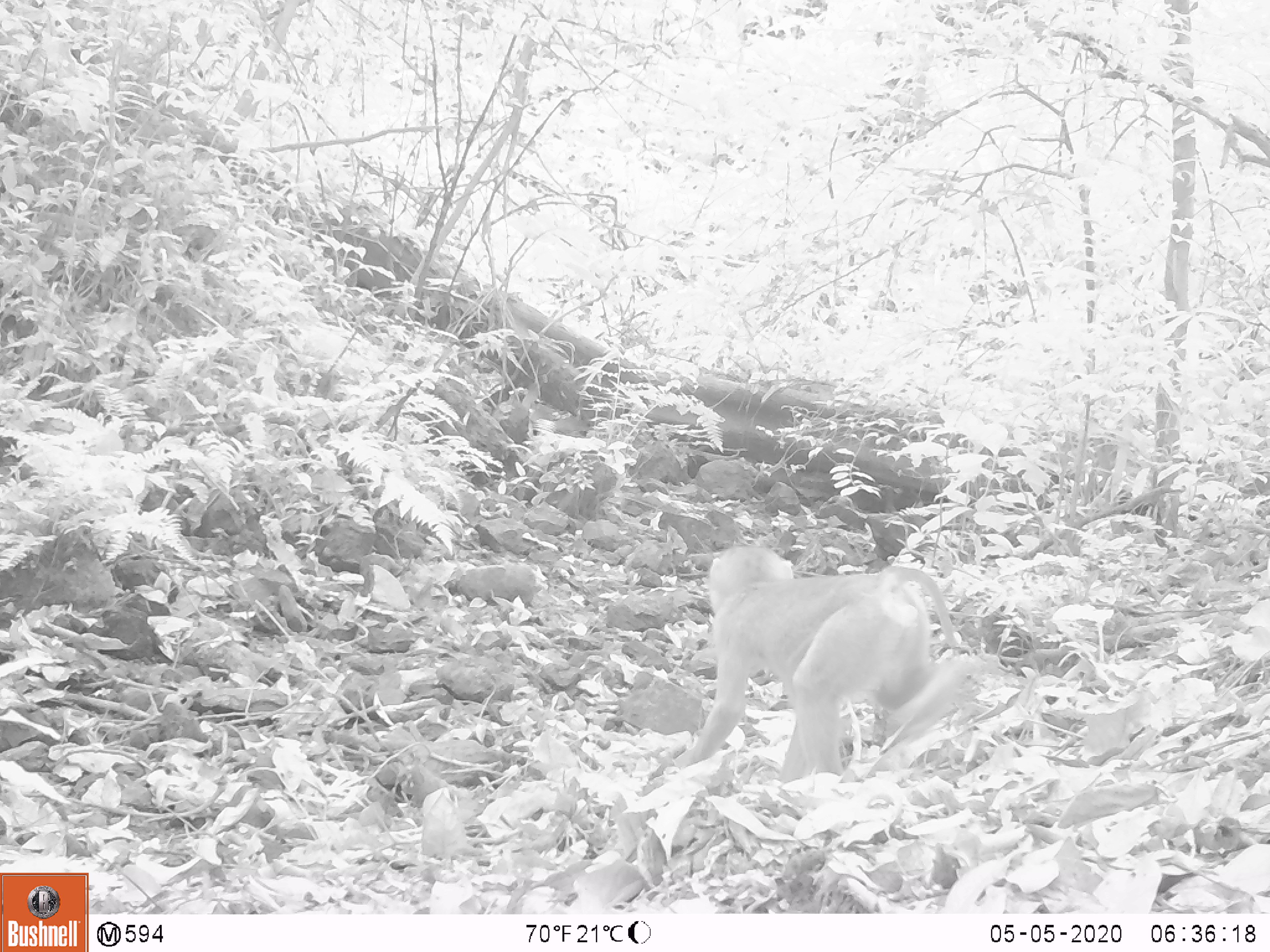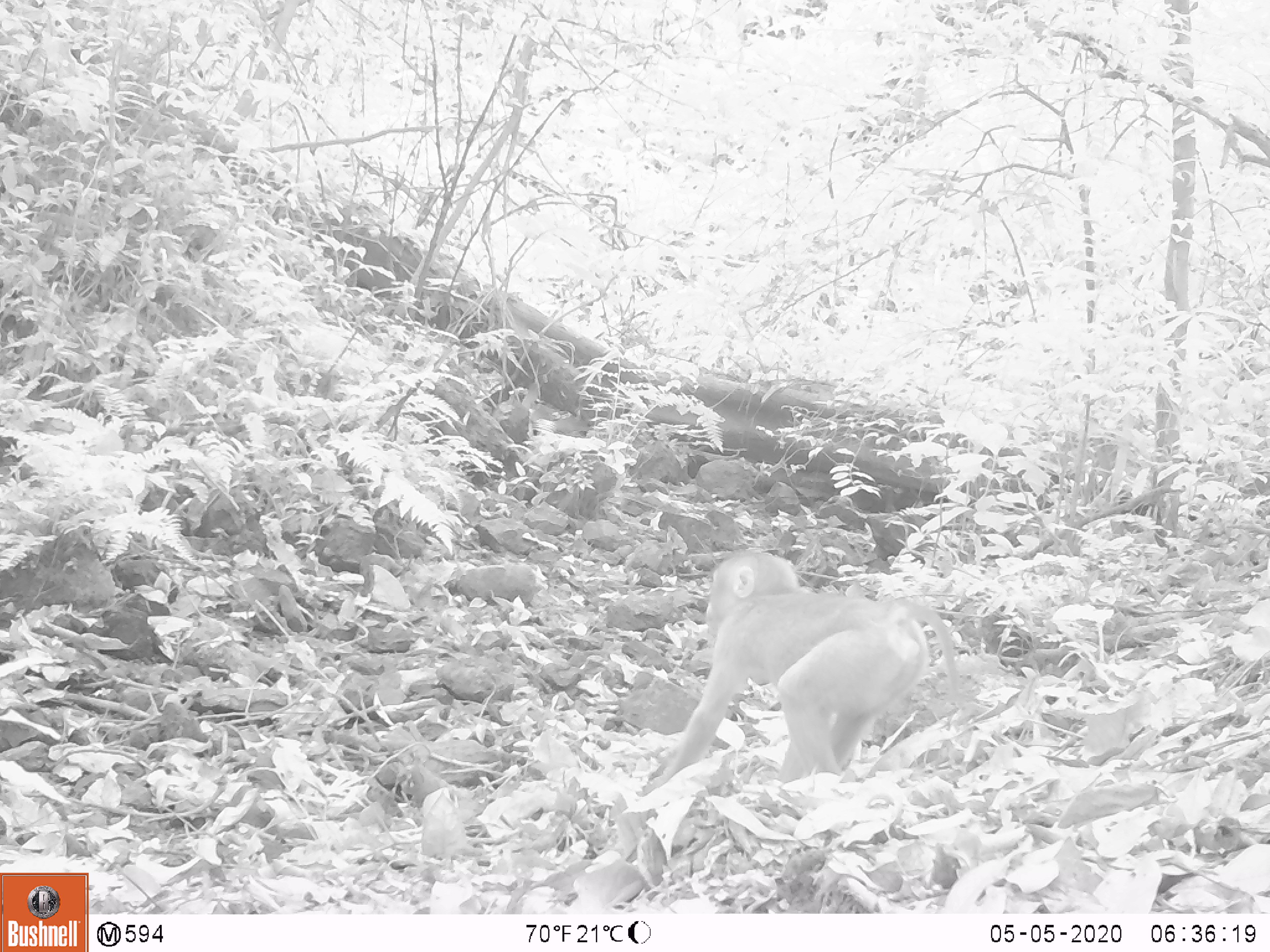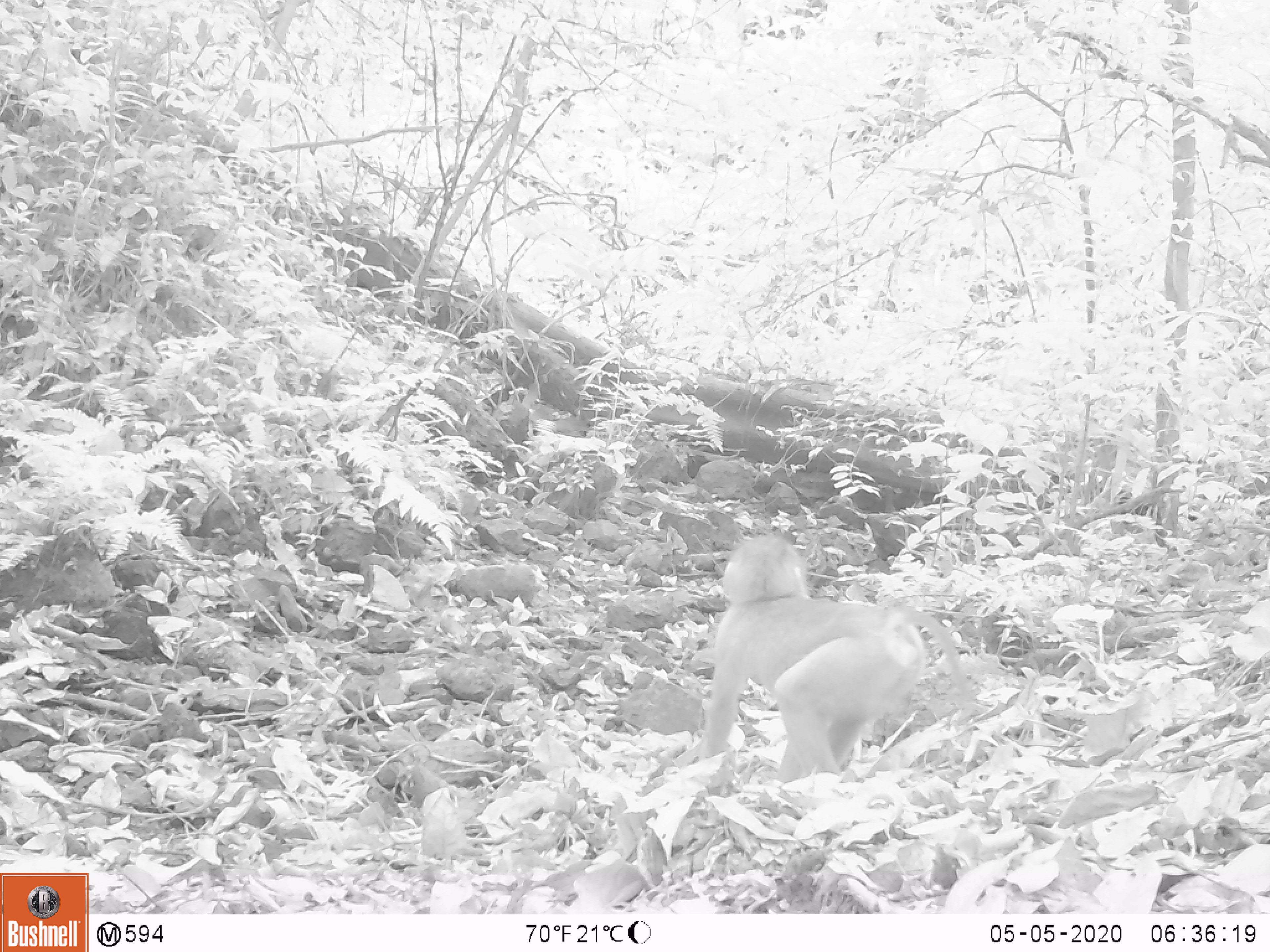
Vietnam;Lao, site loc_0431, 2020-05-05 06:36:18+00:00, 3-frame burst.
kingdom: Animalia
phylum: Chordata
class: Mammalia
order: Primates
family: Cercopithecidae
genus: Macaca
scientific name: Macaca nemestrina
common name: pig-tailed macaque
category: pig tailed macaque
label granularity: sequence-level